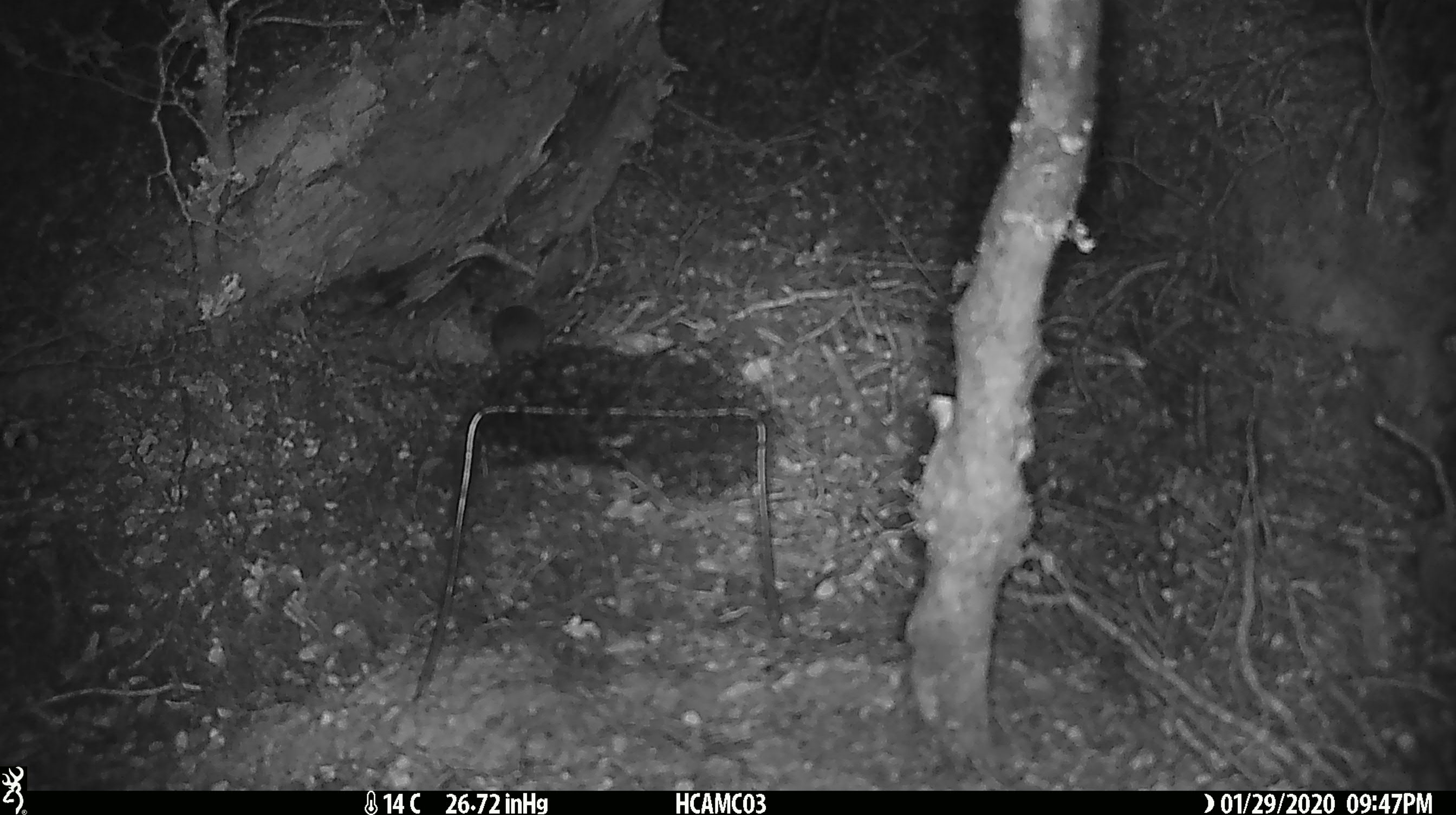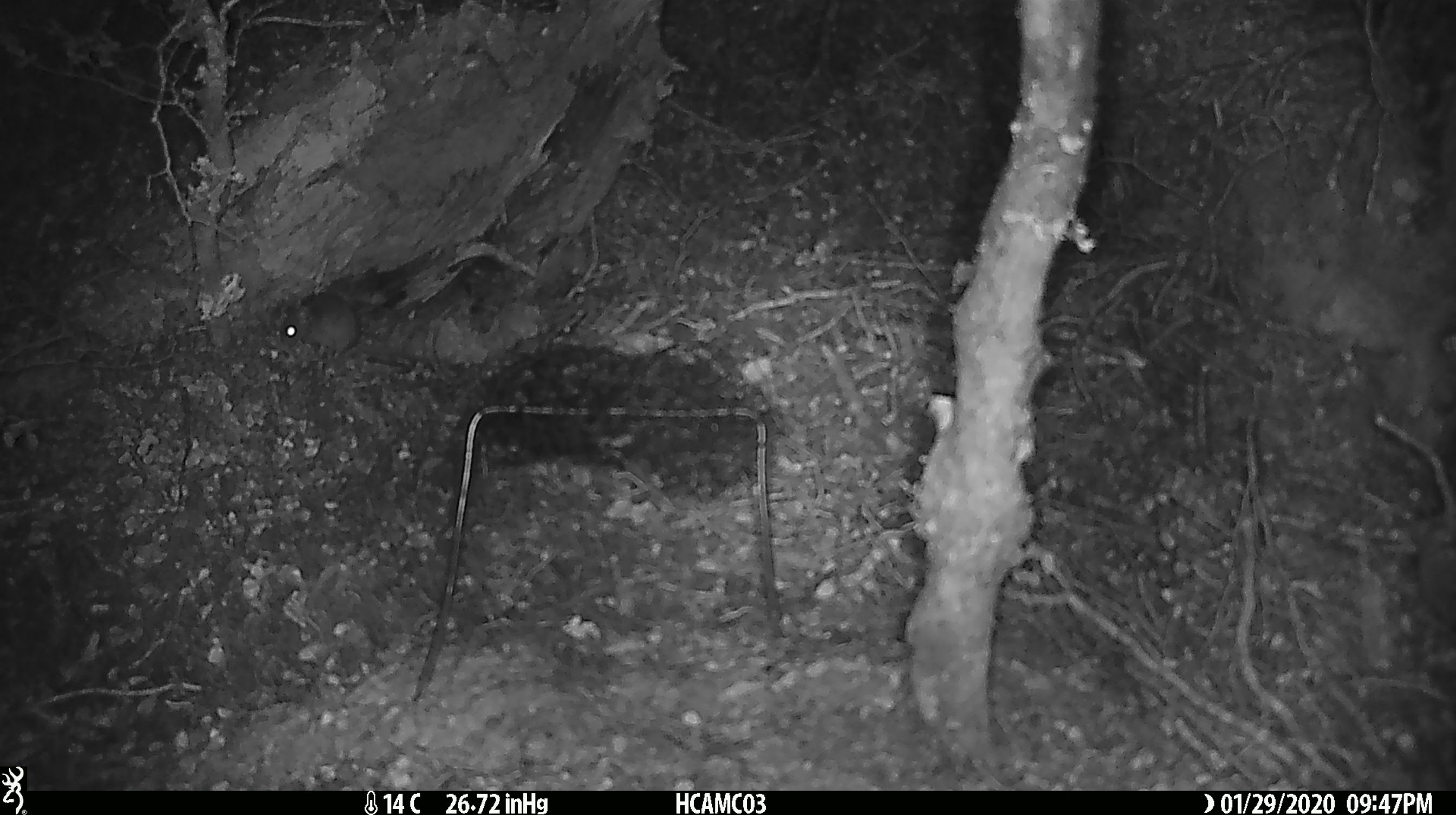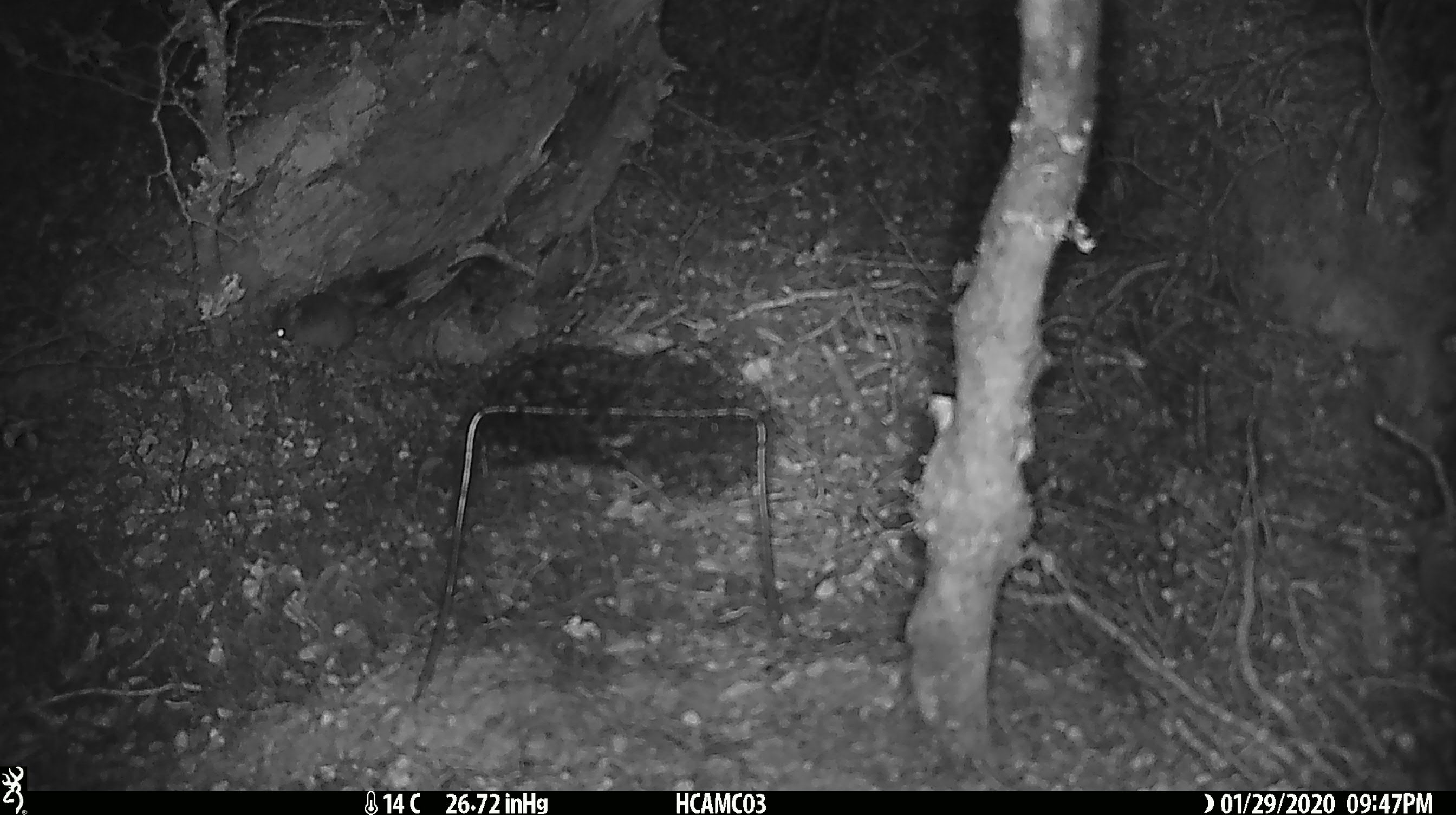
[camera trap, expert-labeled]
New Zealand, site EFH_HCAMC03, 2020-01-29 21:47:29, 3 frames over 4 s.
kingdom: Animalia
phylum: Chordata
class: Mammalia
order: Rodentia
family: Muridae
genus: Mus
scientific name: Mus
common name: mouse